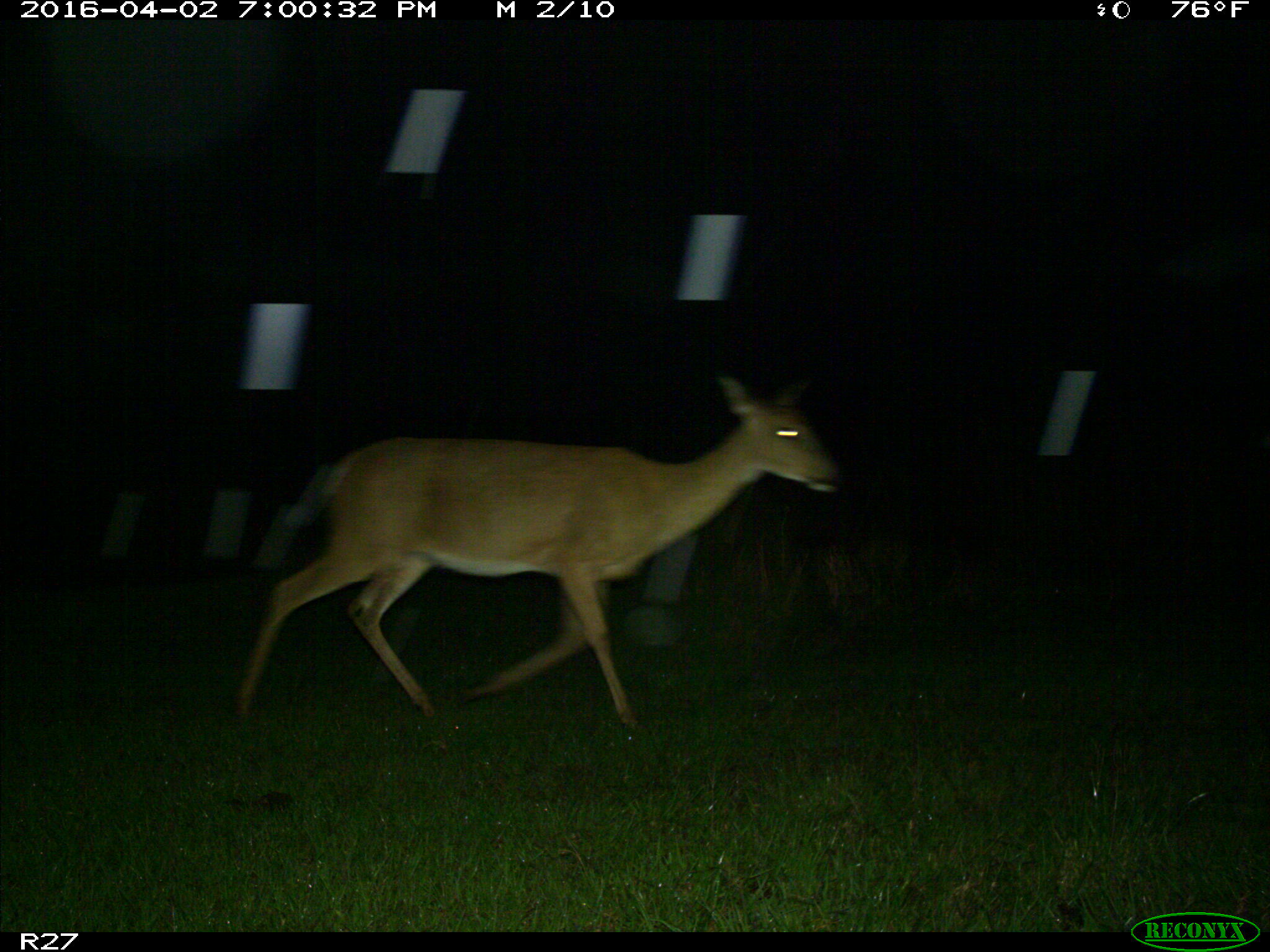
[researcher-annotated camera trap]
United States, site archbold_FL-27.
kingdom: Animalia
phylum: Chordata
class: Mammalia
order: Artiodactyla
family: Cervidae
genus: Odocoileus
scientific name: Odocoileus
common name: deer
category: unidentified deer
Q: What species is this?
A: Unidentified deer (deer) (Odocoileus).